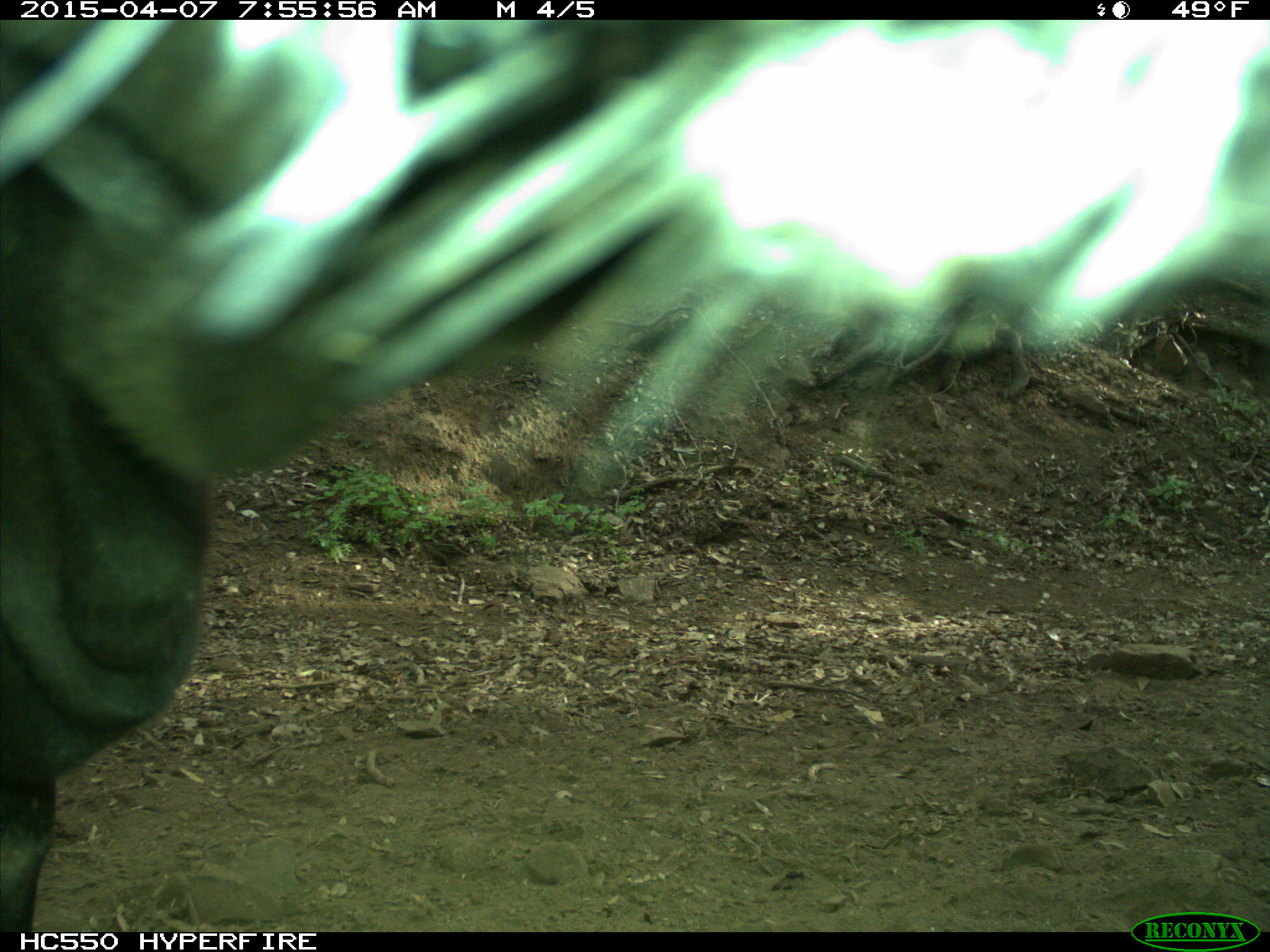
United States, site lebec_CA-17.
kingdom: Animalia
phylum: Chordata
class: Mammalia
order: Artiodactyla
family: Bovidae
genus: Bos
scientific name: Bos taurus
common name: domestic cow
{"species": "Bos taurus (domestic cow)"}